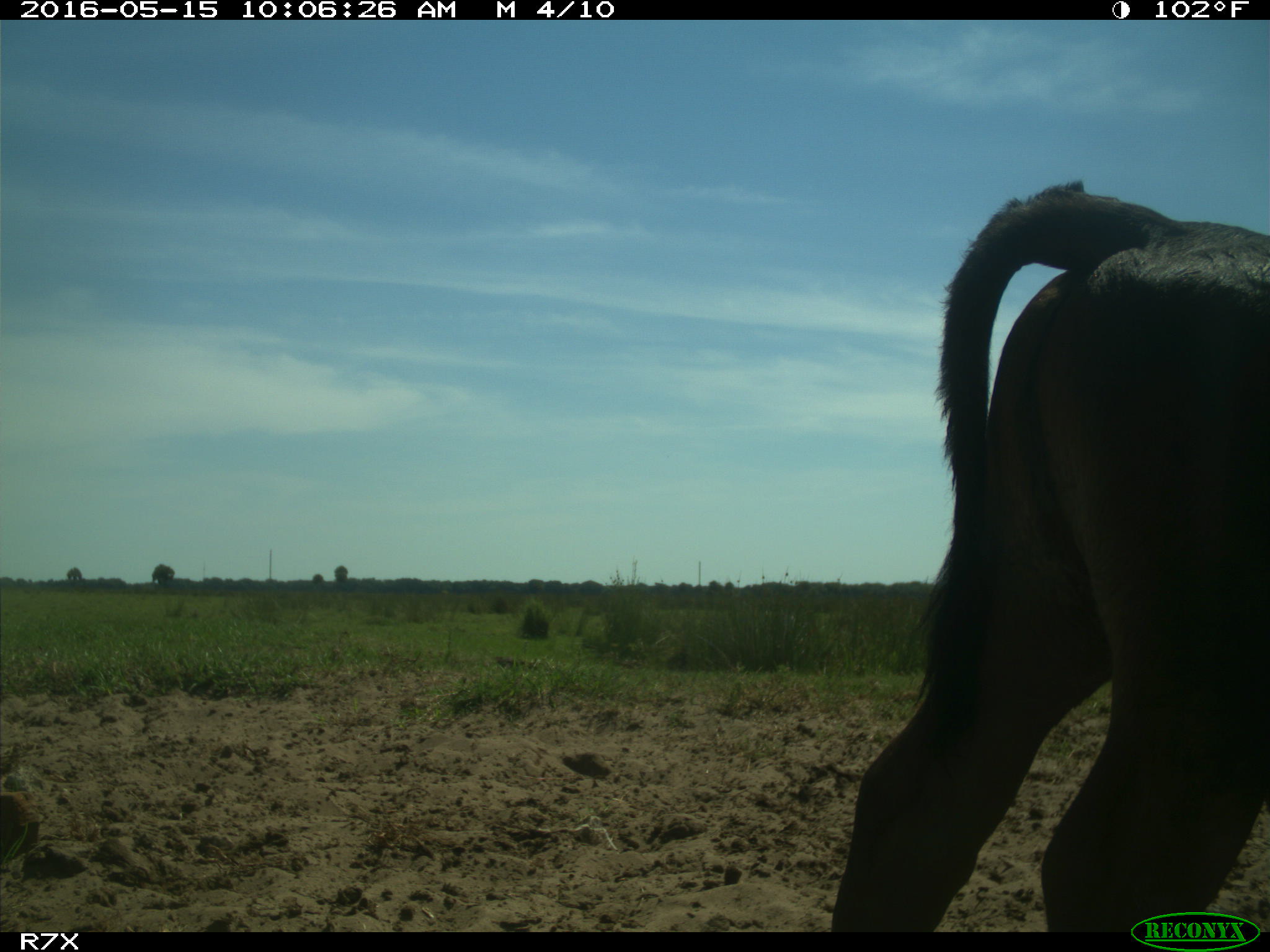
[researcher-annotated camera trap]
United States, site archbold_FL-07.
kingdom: Animalia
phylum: Chordata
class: Mammalia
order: Artiodactyla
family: Bovidae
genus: Bos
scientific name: Bos taurus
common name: domestic cow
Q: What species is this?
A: Bos taurus (domestic cow).